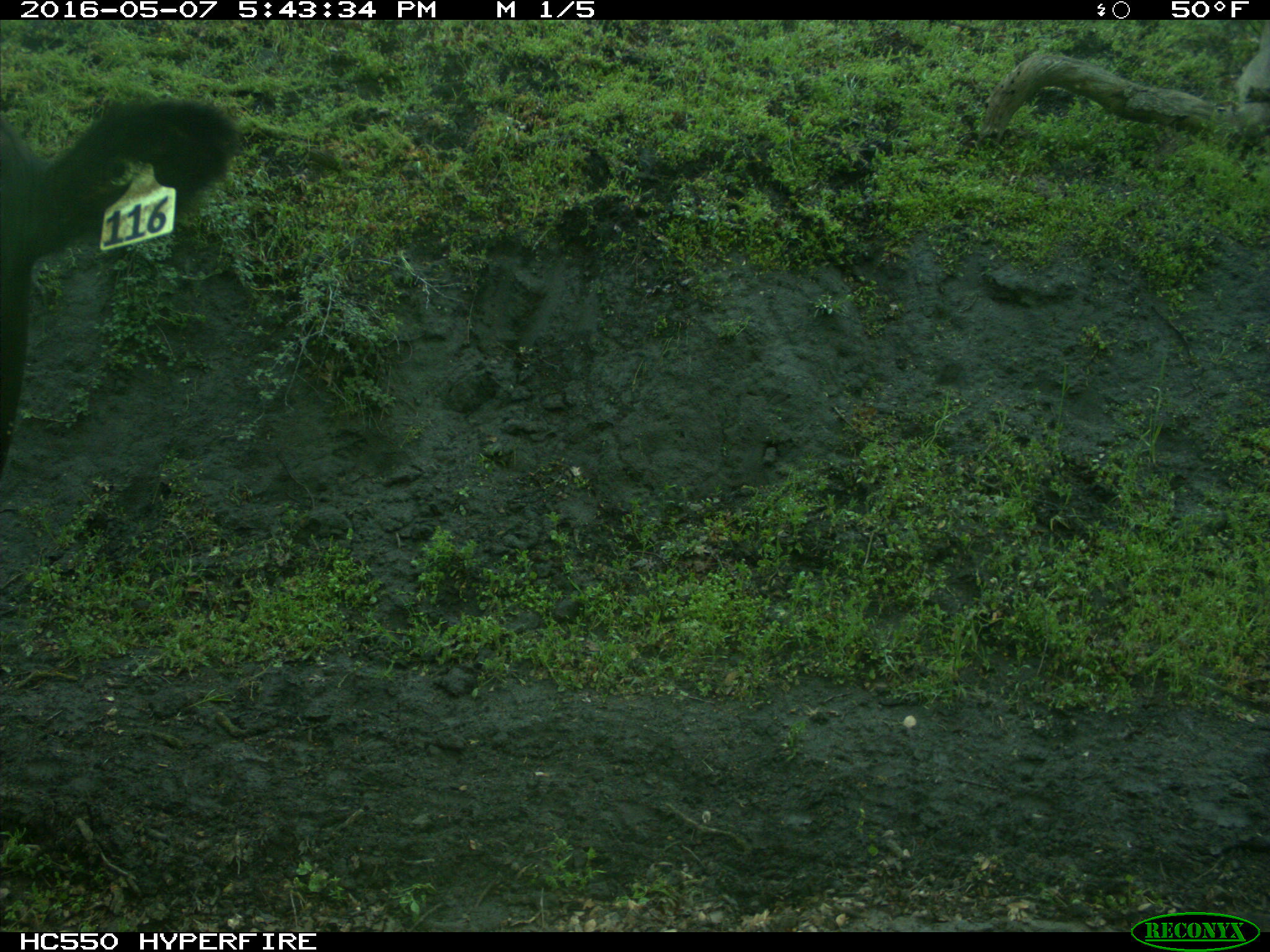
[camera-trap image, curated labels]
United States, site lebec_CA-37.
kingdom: Animalia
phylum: Chordata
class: Mammalia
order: Artiodactyla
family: Bovidae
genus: Bos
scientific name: Bos taurus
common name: domestic cow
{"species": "Bos taurus (domestic cow)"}